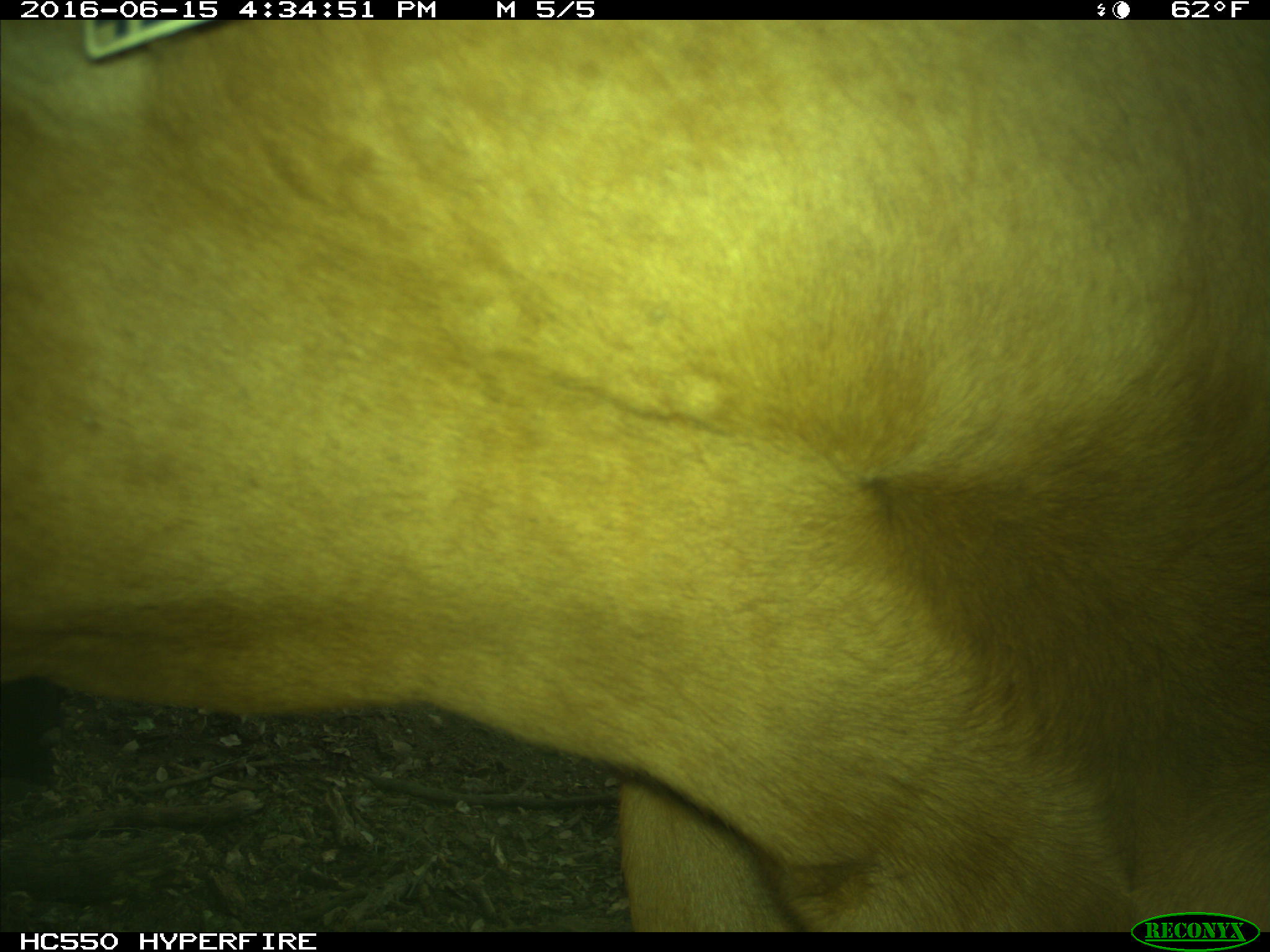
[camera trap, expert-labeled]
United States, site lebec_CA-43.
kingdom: Animalia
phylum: Chordata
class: Mammalia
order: Artiodactyla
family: Bovidae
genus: Bos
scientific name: Bos taurus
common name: domestic cow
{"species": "Bos taurus (domestic cow)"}